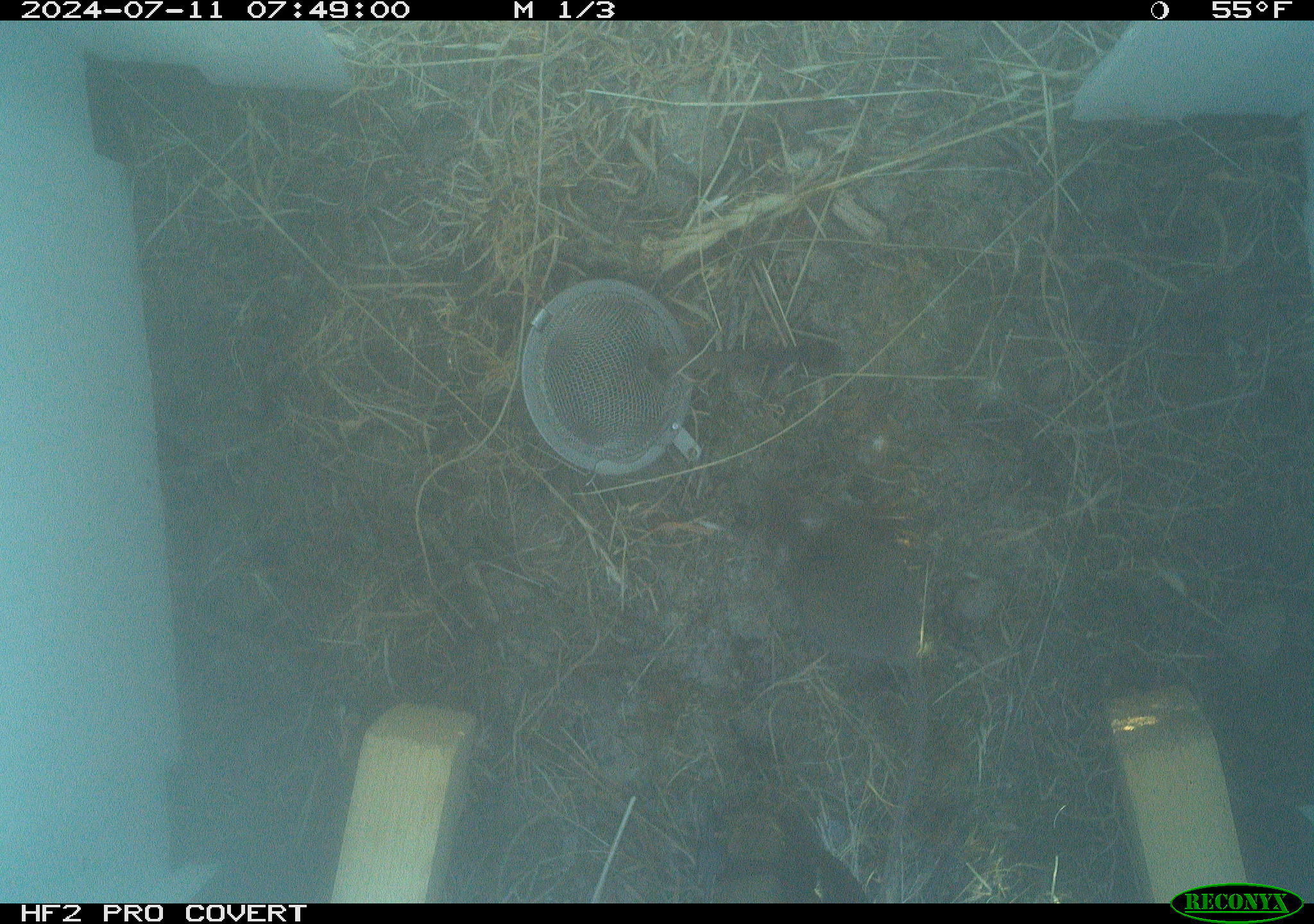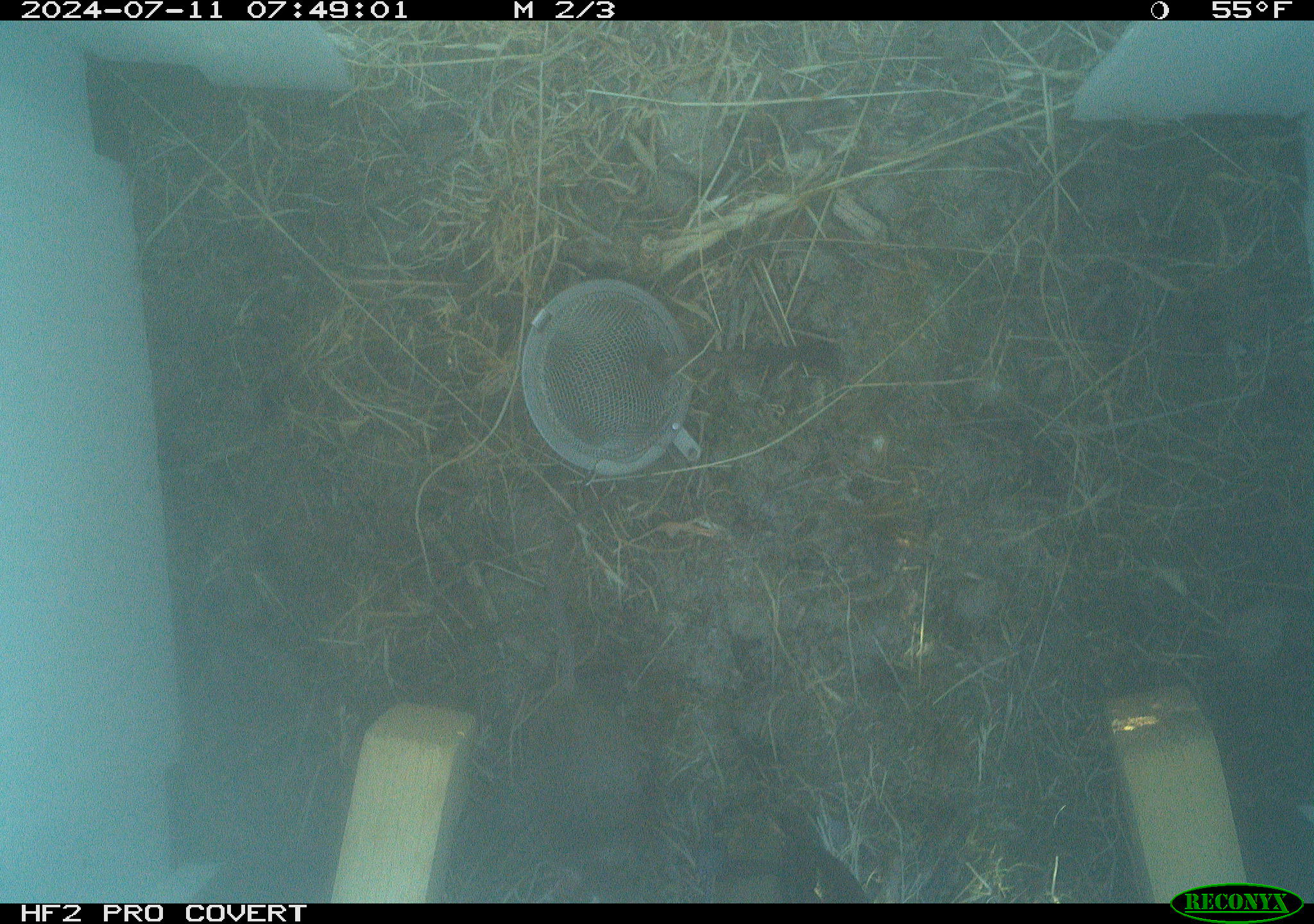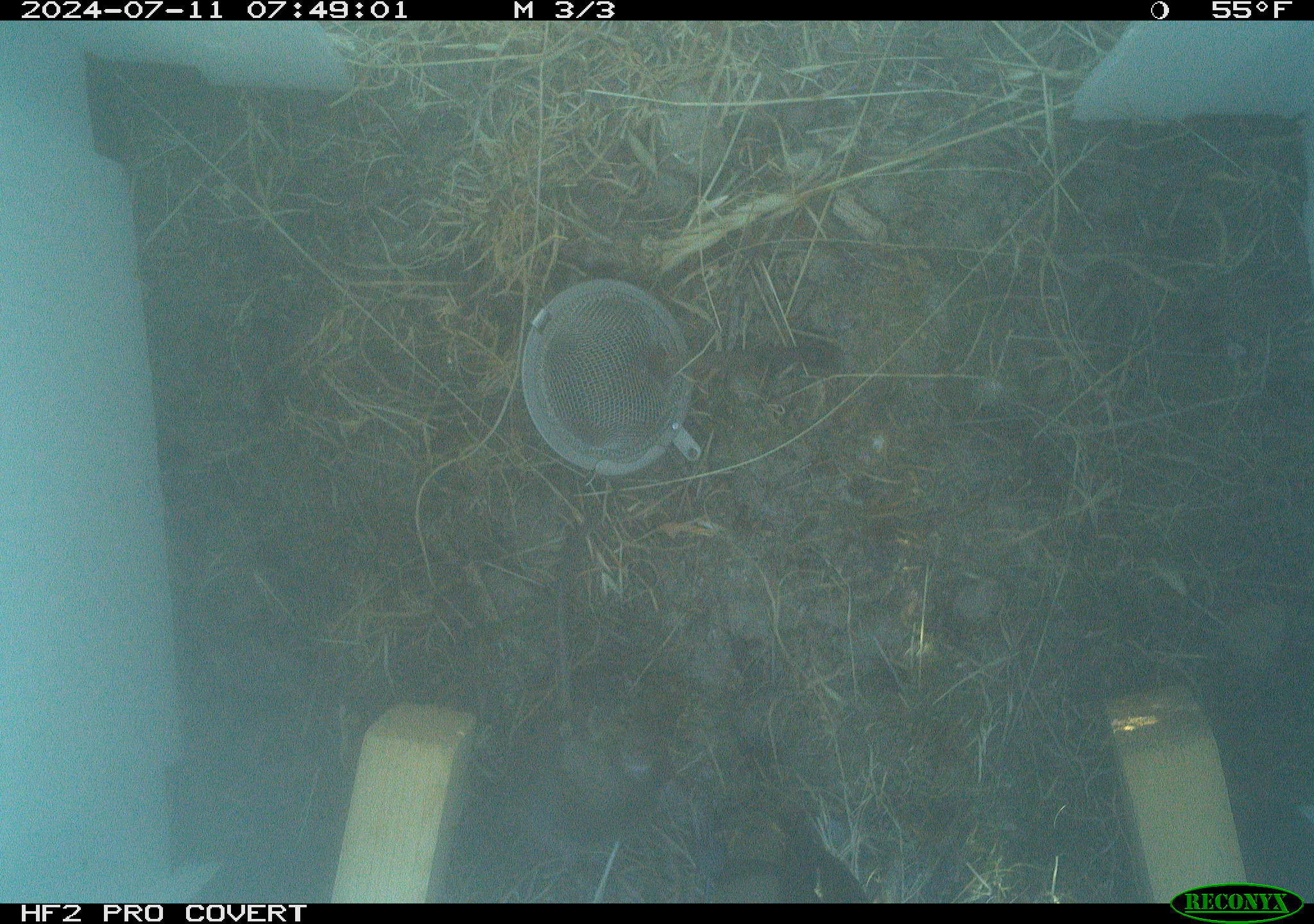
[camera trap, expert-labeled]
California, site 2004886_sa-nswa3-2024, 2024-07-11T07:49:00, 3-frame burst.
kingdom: Animalia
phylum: Chordata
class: Mammalia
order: Rodentia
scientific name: Rodentia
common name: rodent